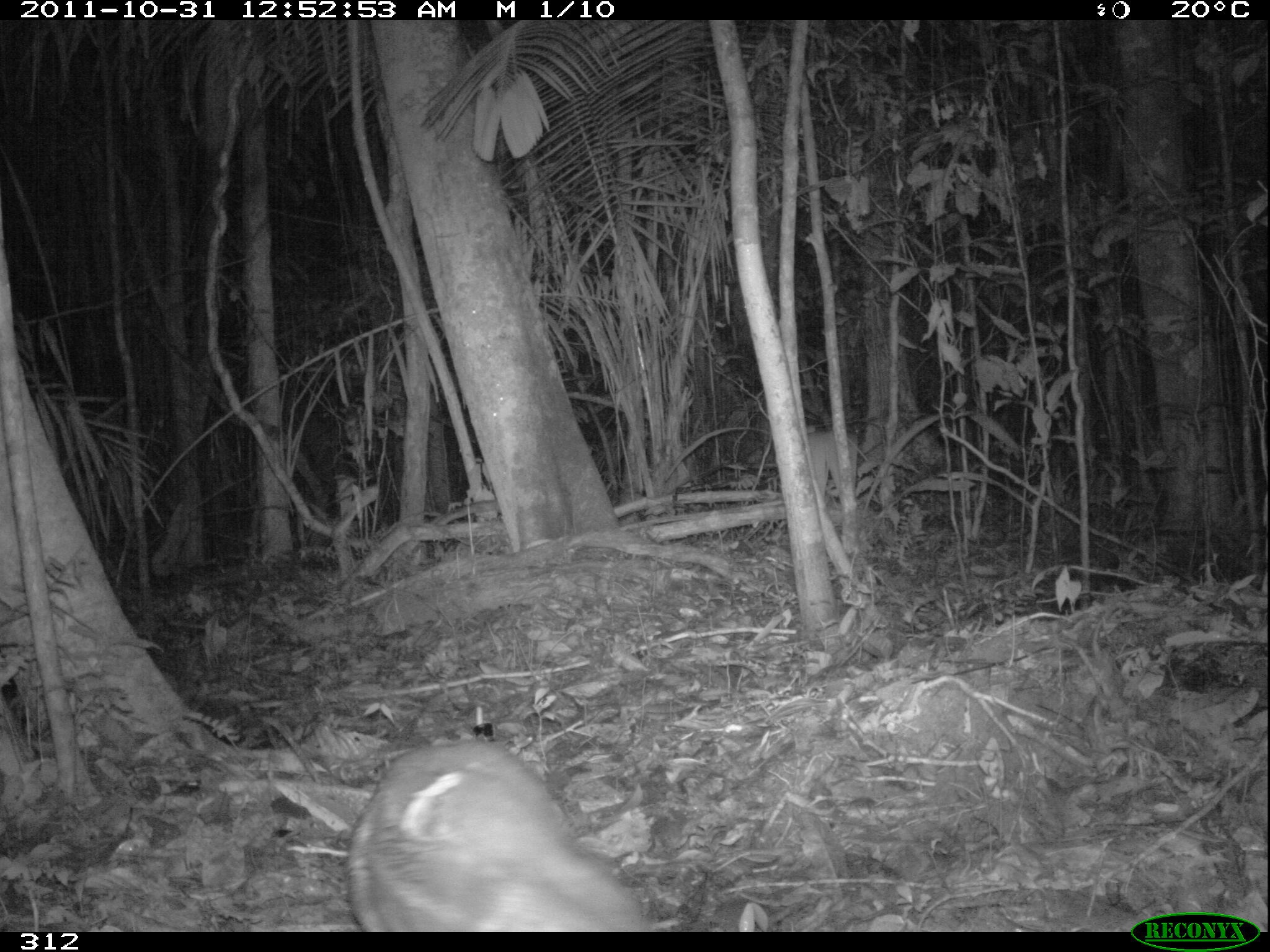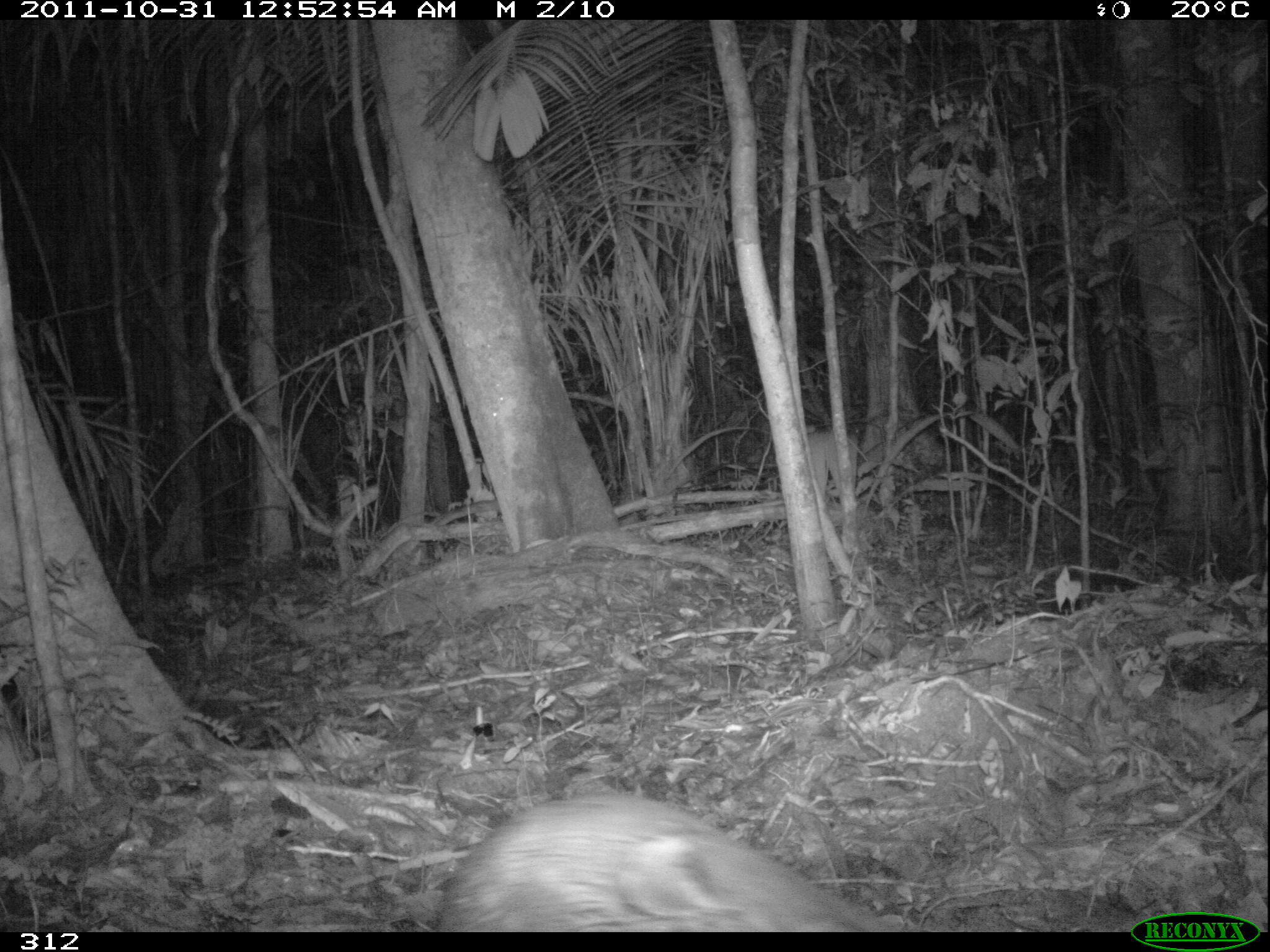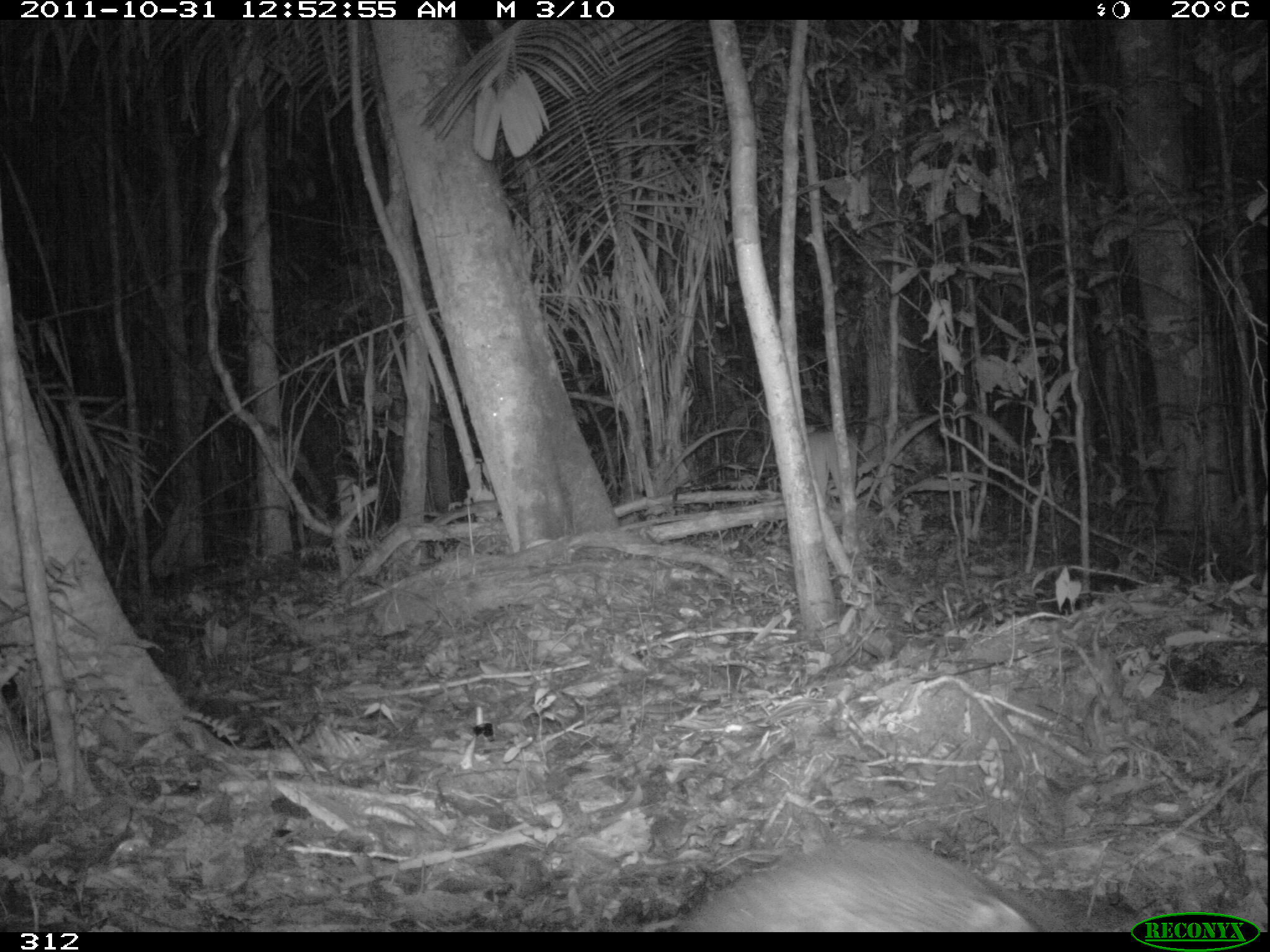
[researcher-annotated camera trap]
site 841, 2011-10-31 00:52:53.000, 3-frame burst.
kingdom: Animalia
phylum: Chordata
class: Mammalia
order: Rodentia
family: Cuniculidae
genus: Cuniculus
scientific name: Cuniculus paca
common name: spotted paca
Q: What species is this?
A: Cuniculus paca (spotted paca).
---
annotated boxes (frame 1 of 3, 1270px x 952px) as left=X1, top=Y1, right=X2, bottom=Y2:
cuniculus paca: left=341, top=731, right=650, bottom=927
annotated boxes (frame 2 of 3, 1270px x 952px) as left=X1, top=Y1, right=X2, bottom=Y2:
cuniculus paca: left=433, top=788, right=896, bottom=930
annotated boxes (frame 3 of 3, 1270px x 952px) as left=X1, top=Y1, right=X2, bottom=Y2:
cuniculus paca: left=676, top=838, right=1037, bottom=932